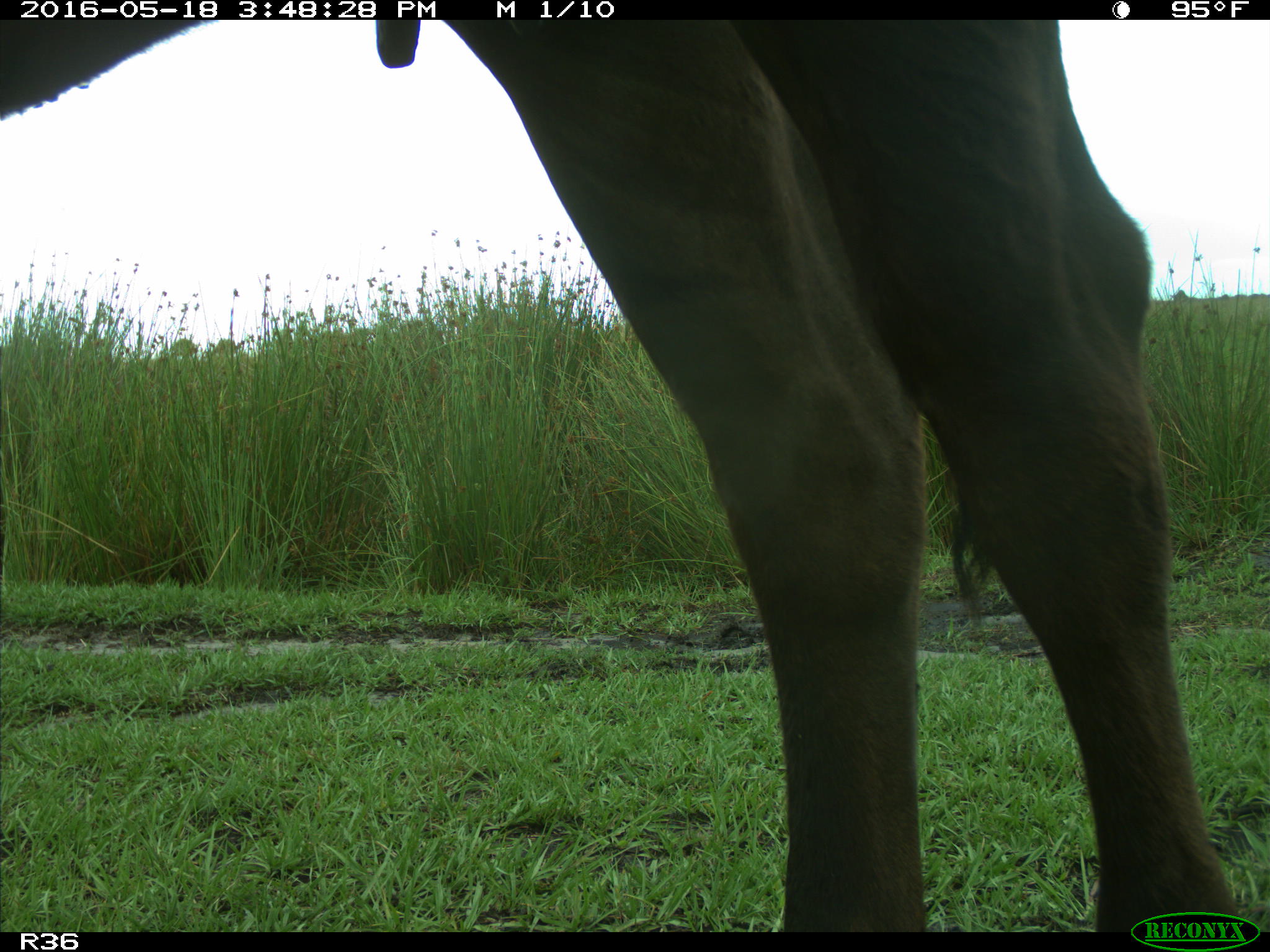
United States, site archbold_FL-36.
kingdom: Animalia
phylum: Chordata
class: Mammalia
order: Artiodactyla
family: Bovidae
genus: Bos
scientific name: Bos taurus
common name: domestic cow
Bos taurus (domestic cow).